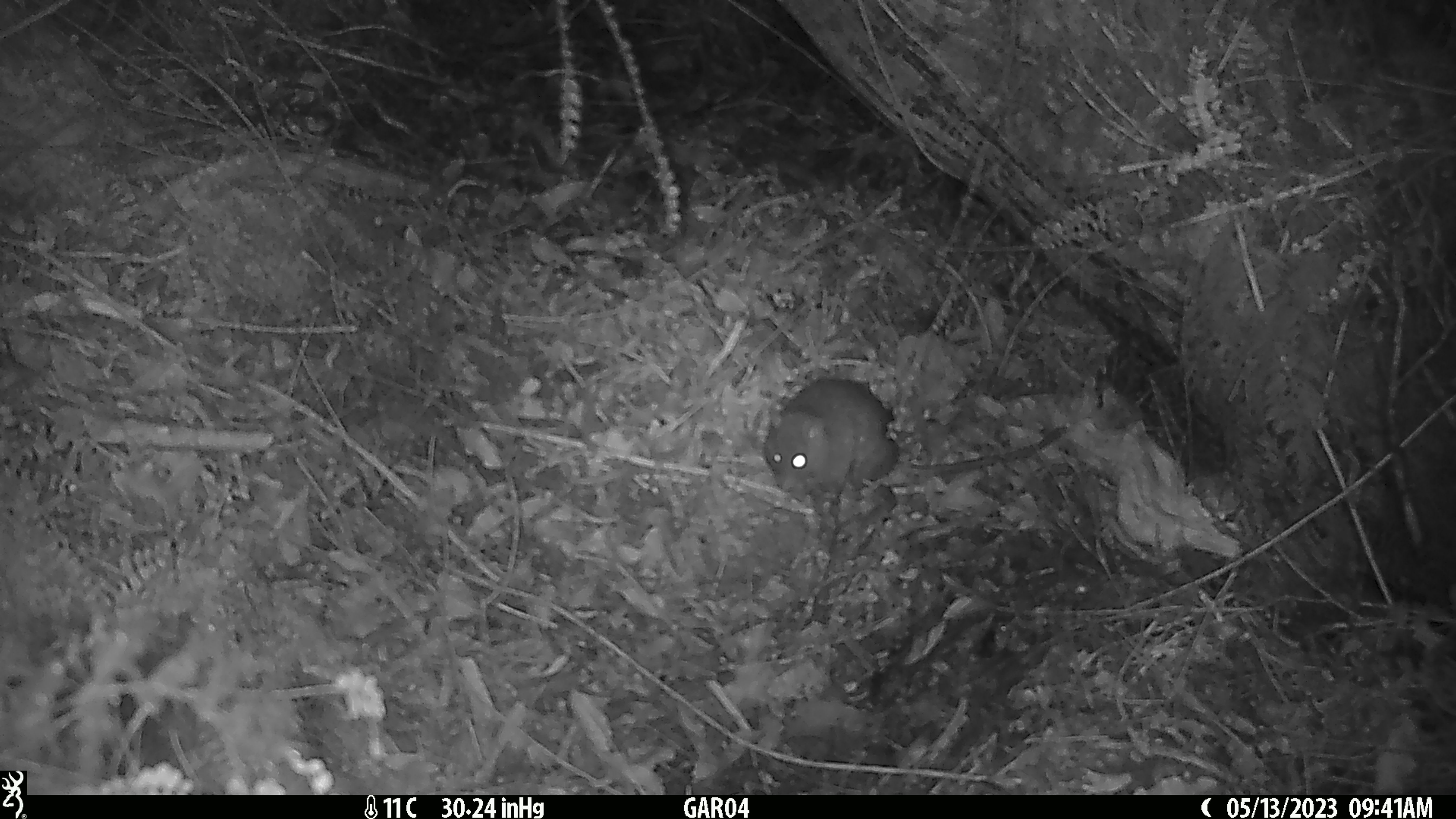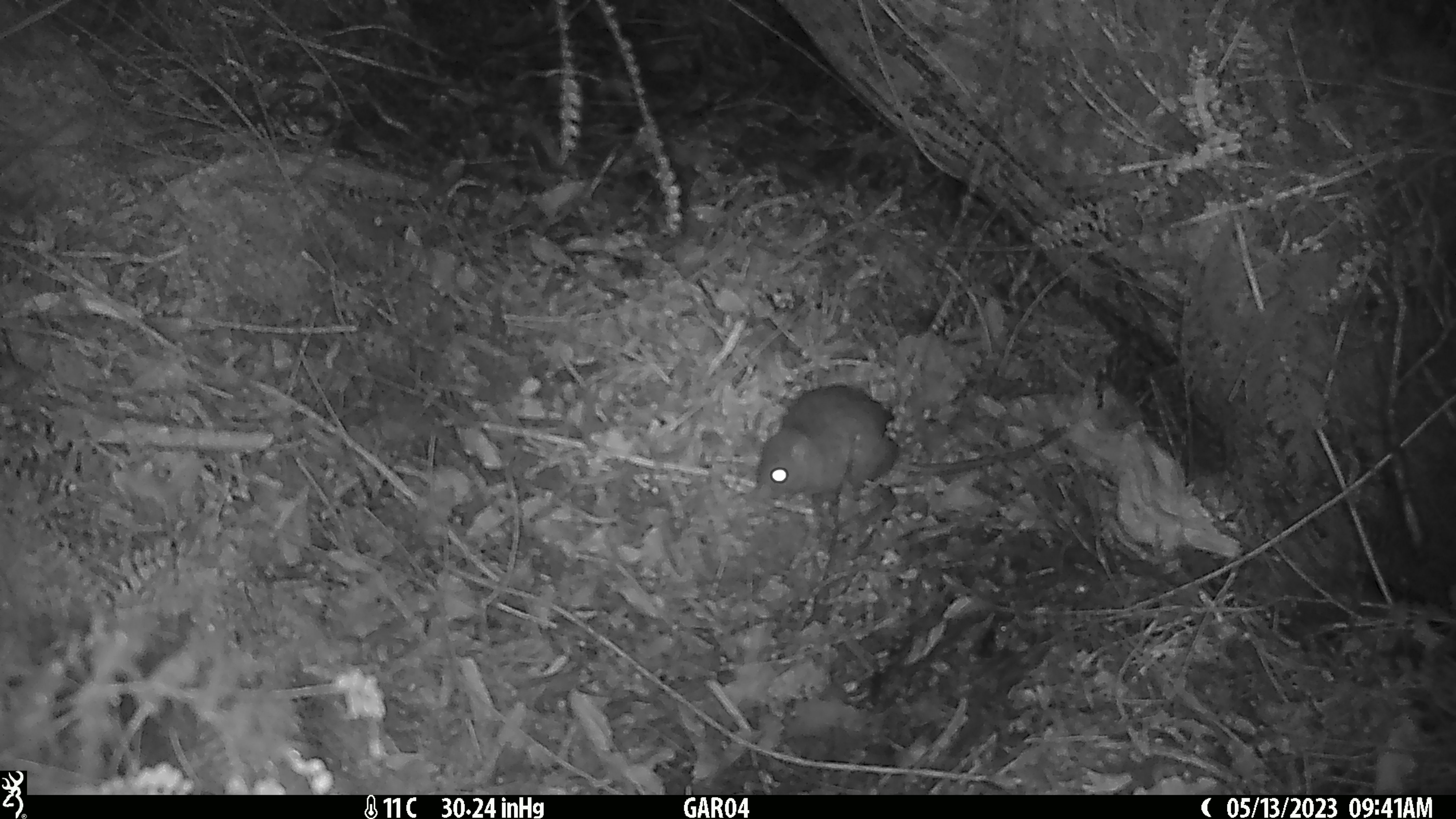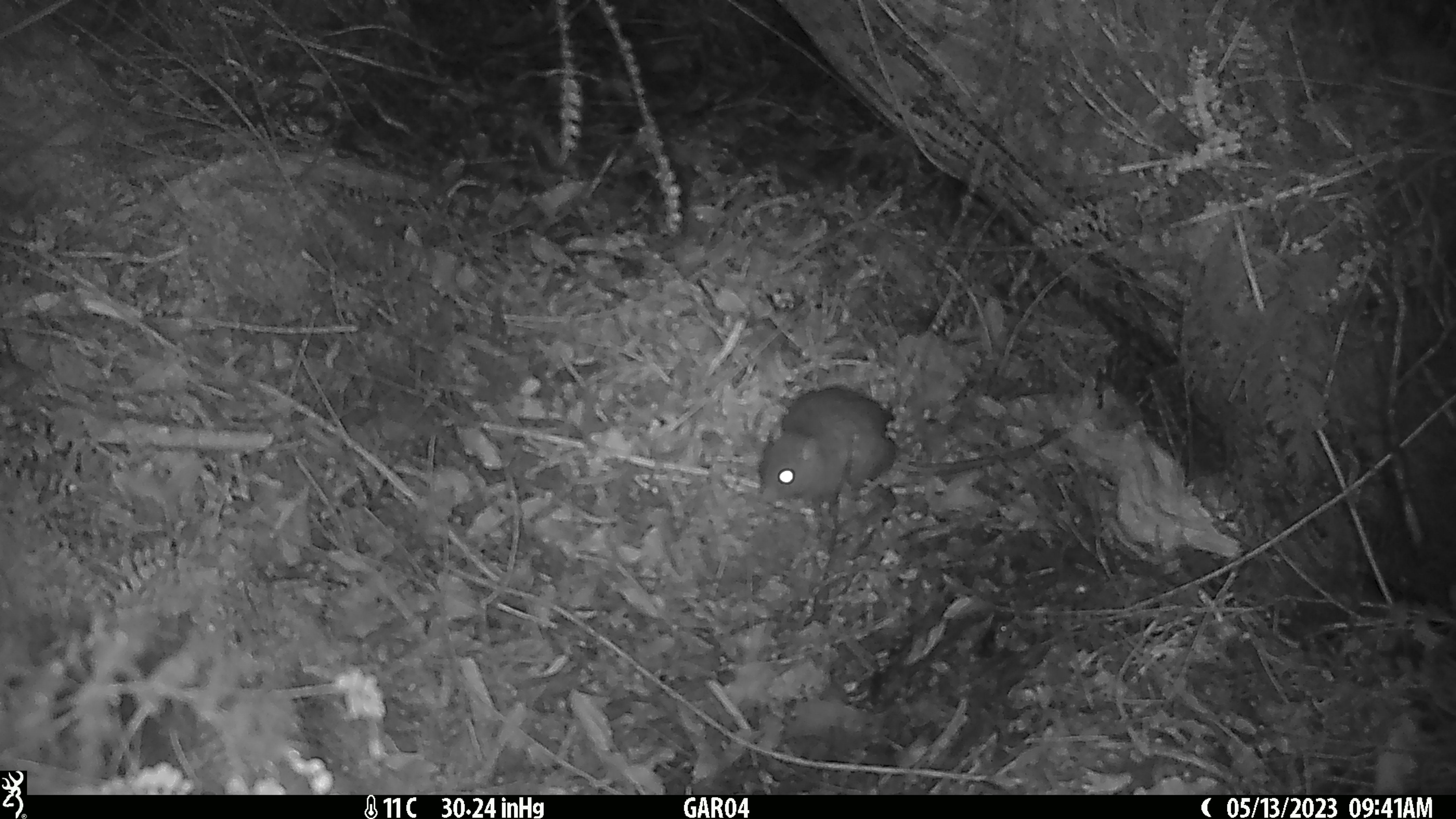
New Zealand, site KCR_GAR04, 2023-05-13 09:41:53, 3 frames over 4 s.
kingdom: Animalia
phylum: Chordata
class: Mammalia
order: Rodentia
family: Muridae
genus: Rattus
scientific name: Rattus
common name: rat